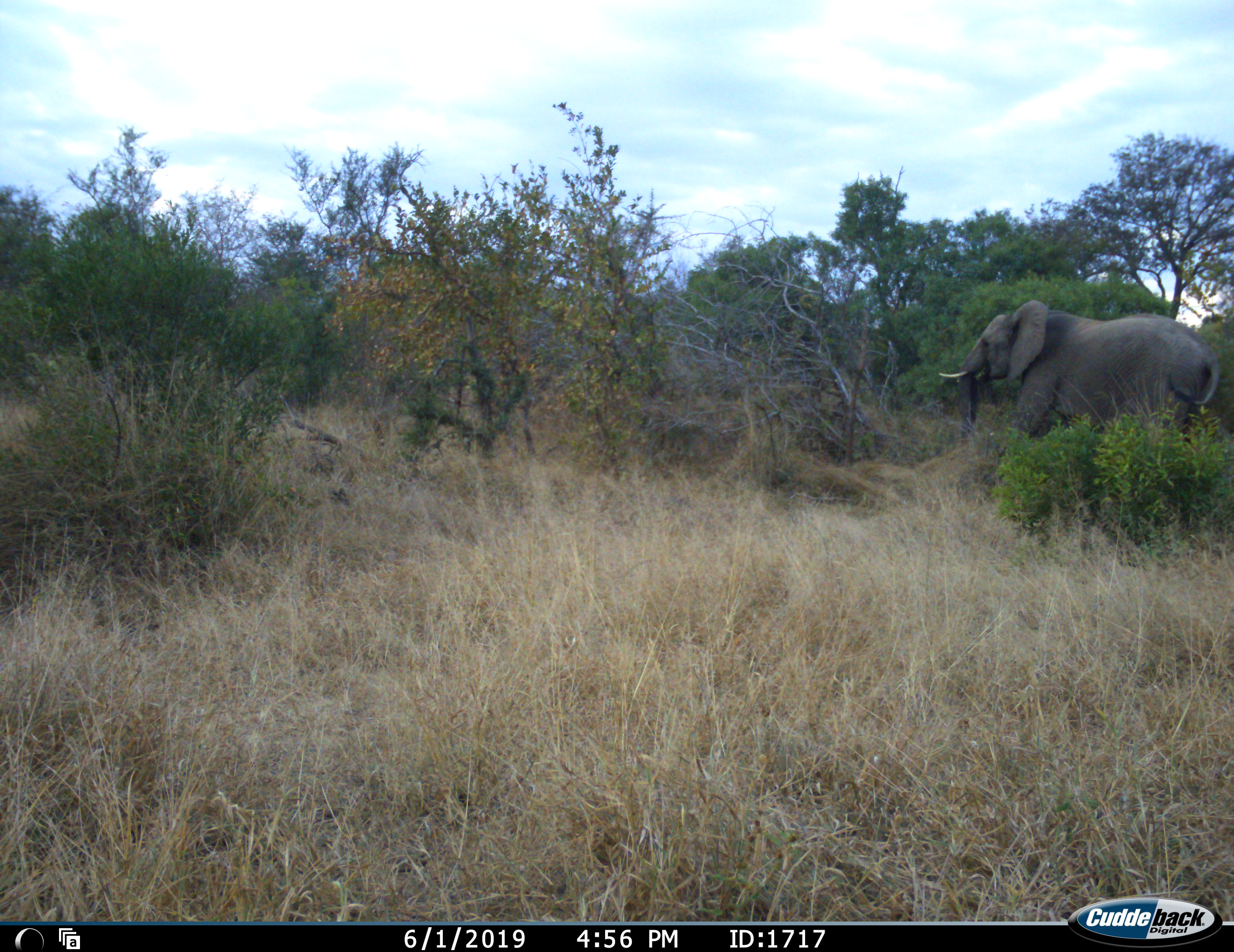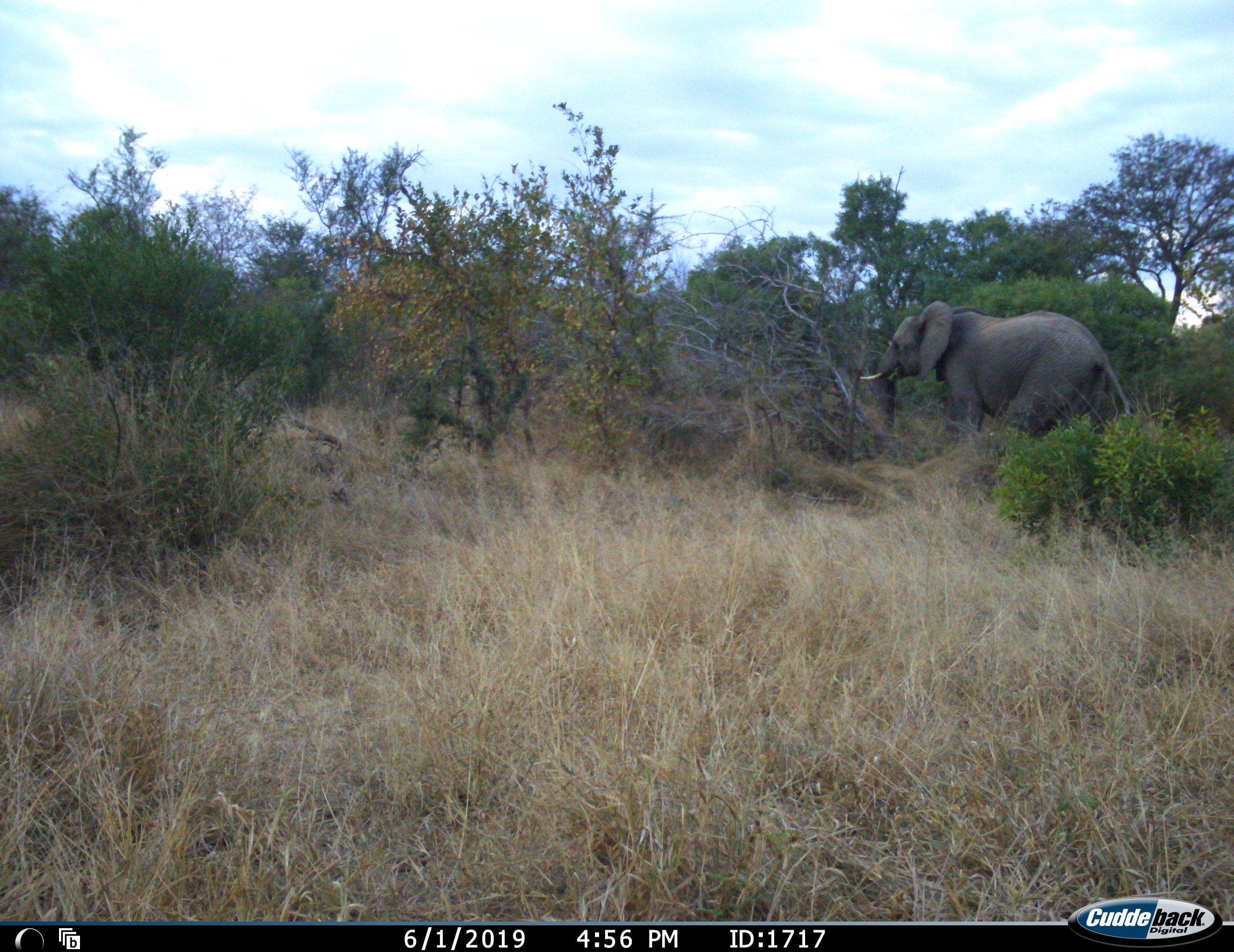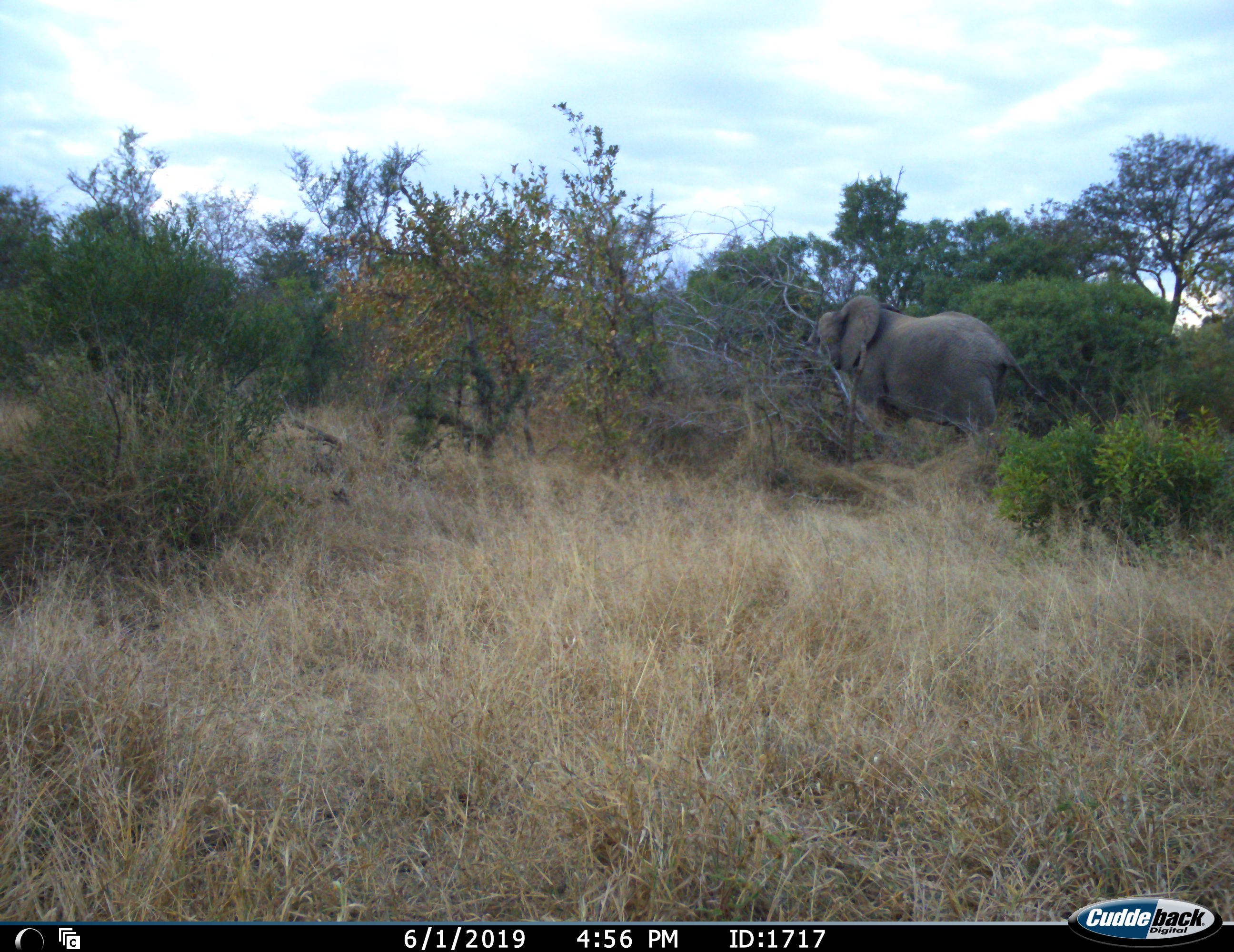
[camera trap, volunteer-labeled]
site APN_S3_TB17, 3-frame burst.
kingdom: Animalia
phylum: Chordata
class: Mammalia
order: Proboscidea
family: Elephantidae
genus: Loxodonta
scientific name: Loxodonta africana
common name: african bush elephant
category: elephant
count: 1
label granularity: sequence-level